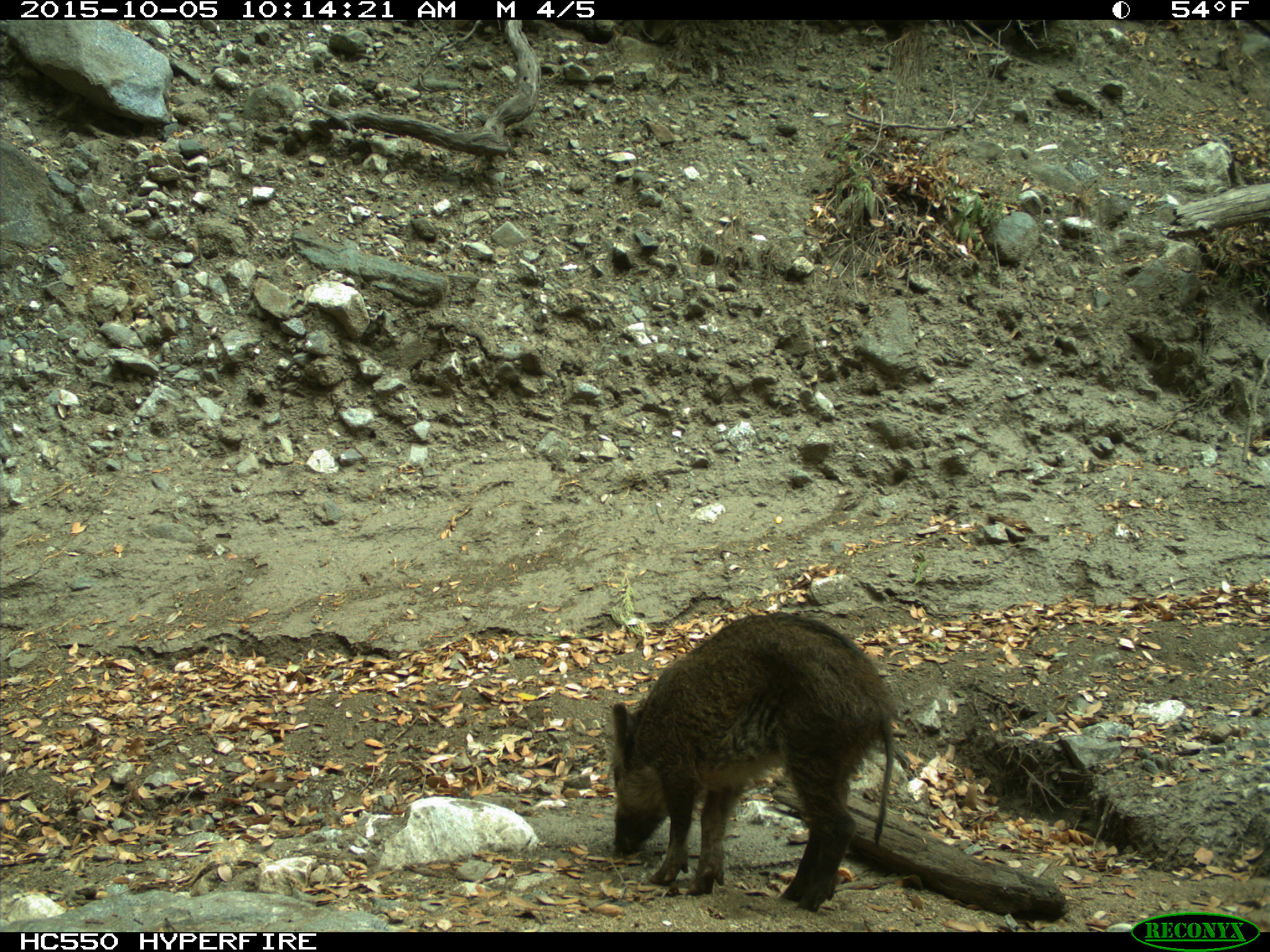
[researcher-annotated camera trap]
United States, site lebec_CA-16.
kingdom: Animalia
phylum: Chordata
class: Mammalia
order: Artiodactyla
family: Suidae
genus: Sus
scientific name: Sus scrofa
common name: wild boar